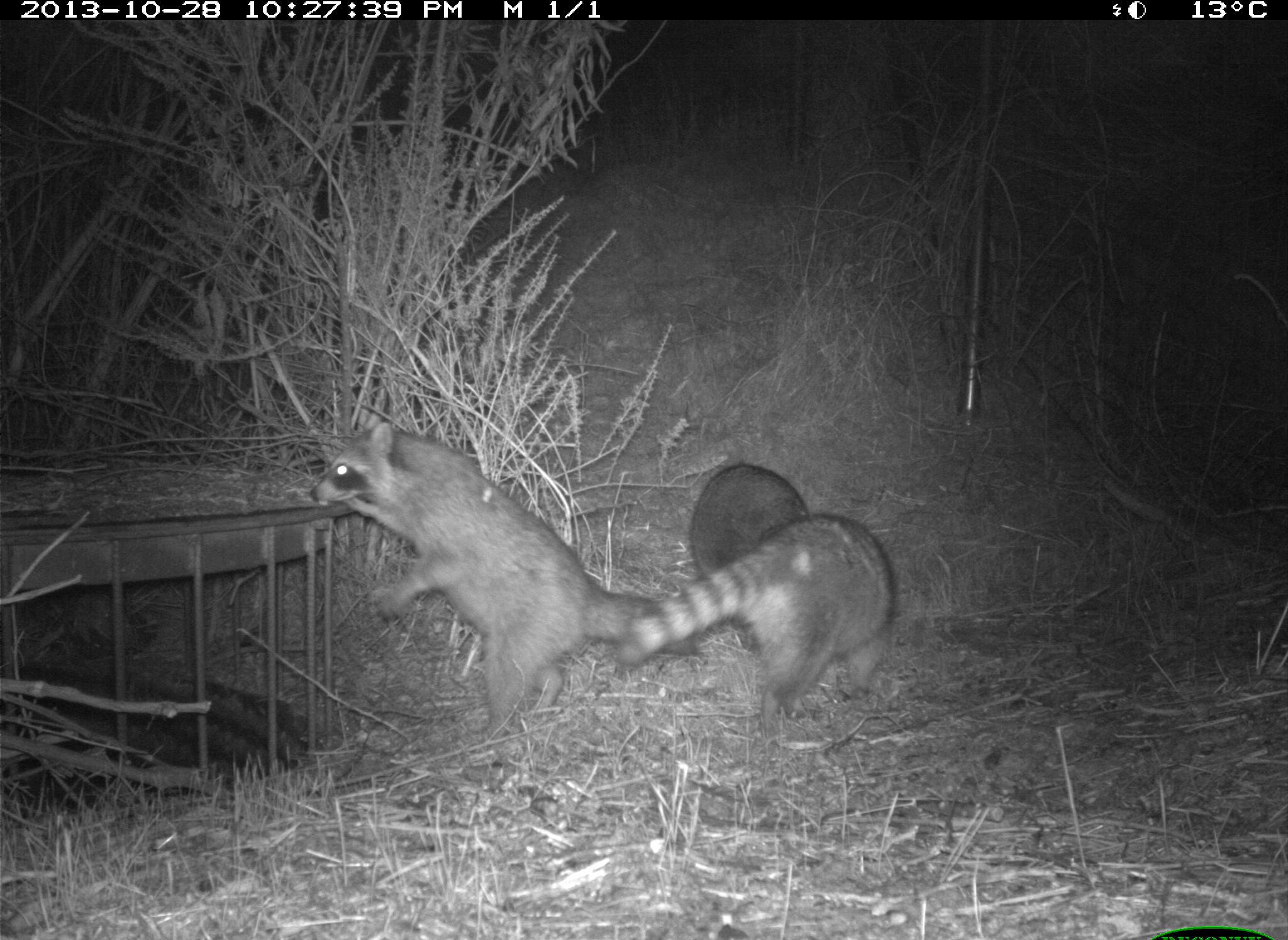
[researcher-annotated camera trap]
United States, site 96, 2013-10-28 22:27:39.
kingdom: Animalia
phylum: Chordata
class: Mammalia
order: Carnivora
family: Procyonidae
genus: Procyon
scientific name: Procyon lotor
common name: raccoon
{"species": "raccoon (Procyon lotor)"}